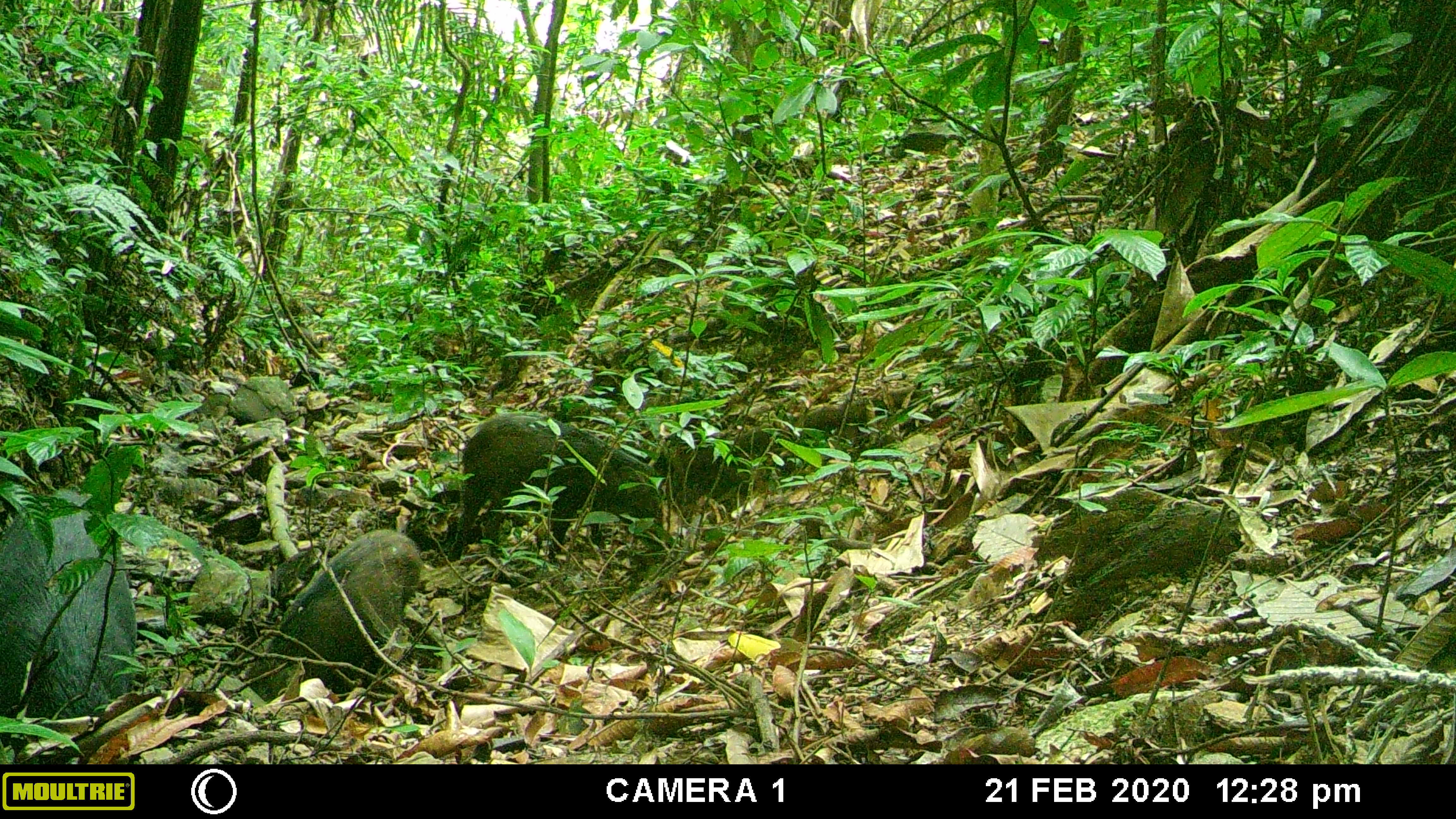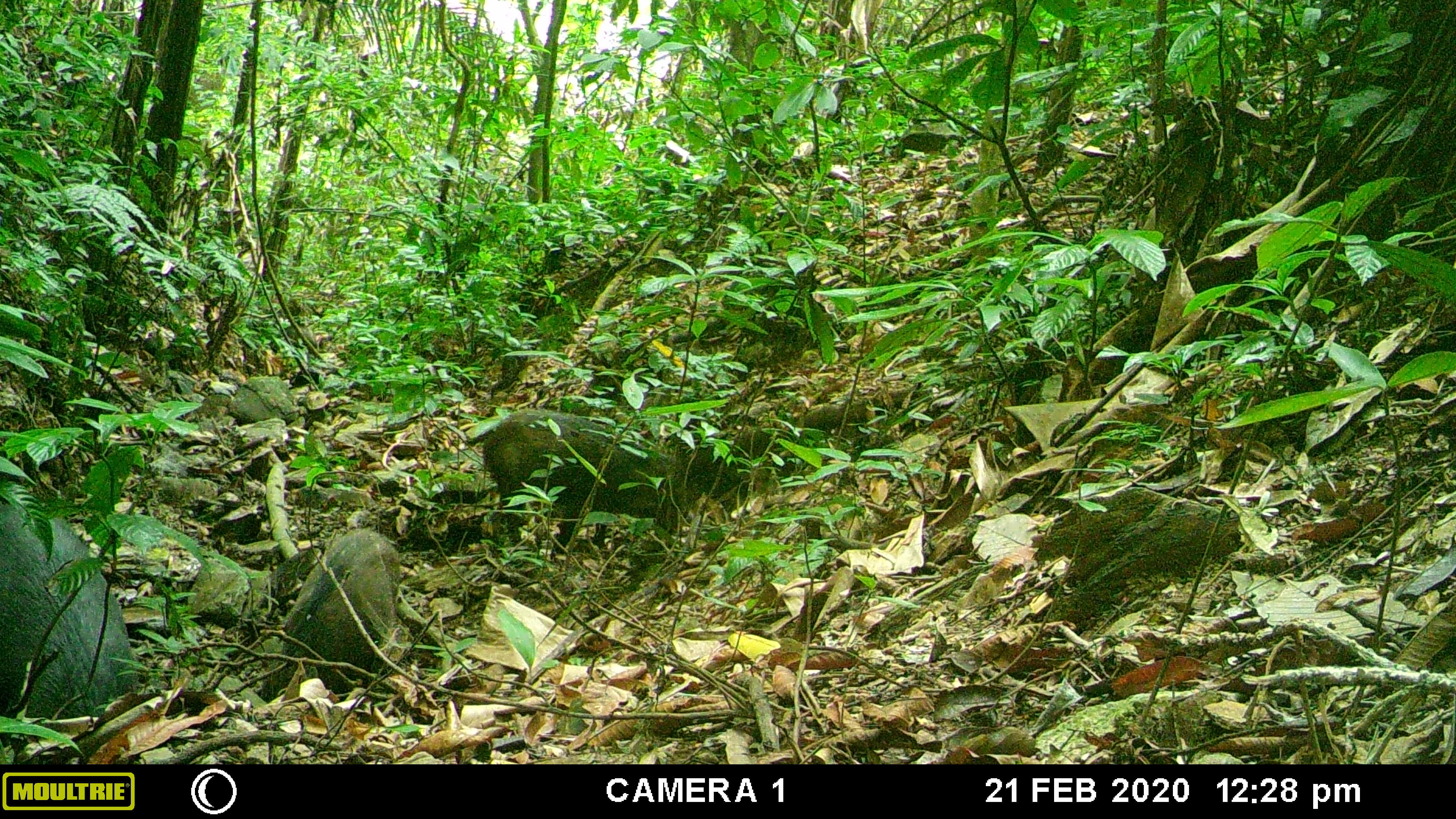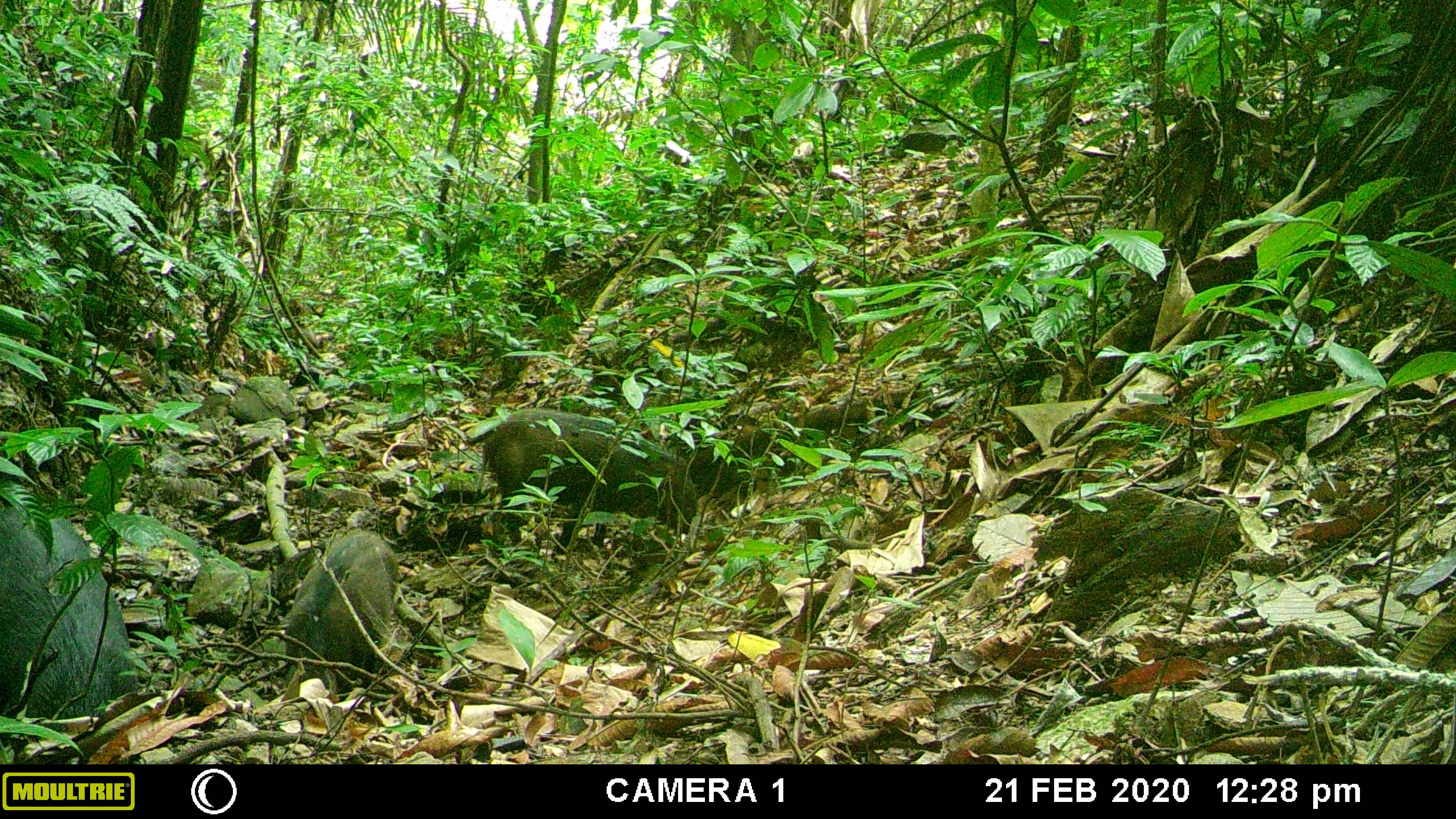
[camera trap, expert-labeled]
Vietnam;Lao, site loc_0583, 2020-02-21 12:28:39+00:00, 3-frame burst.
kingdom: Animalia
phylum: Chordata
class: Mammalia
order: Artiodactyla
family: Suidae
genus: Sus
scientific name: Sus scrofa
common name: eurasian wild pig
Eurasian wild pig (Sus scrofa). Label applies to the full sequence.